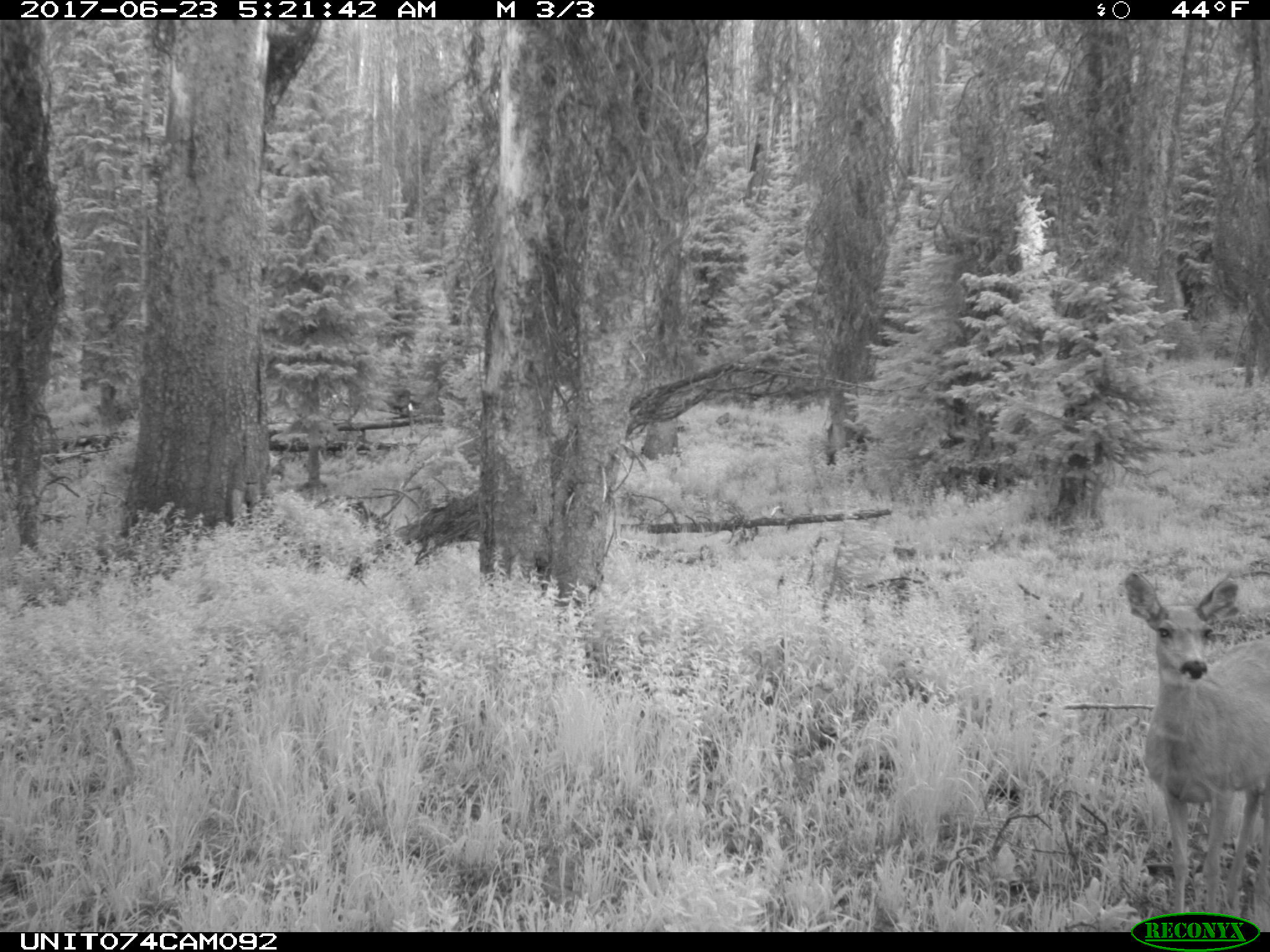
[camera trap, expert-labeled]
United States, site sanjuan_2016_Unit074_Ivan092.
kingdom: Animalia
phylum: Chordata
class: Mammalia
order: Artiodactyla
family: Cervidae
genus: Odocoileus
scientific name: Odocoileus hemionus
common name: mule deer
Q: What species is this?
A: Odocoileus hemionus (mule deer).